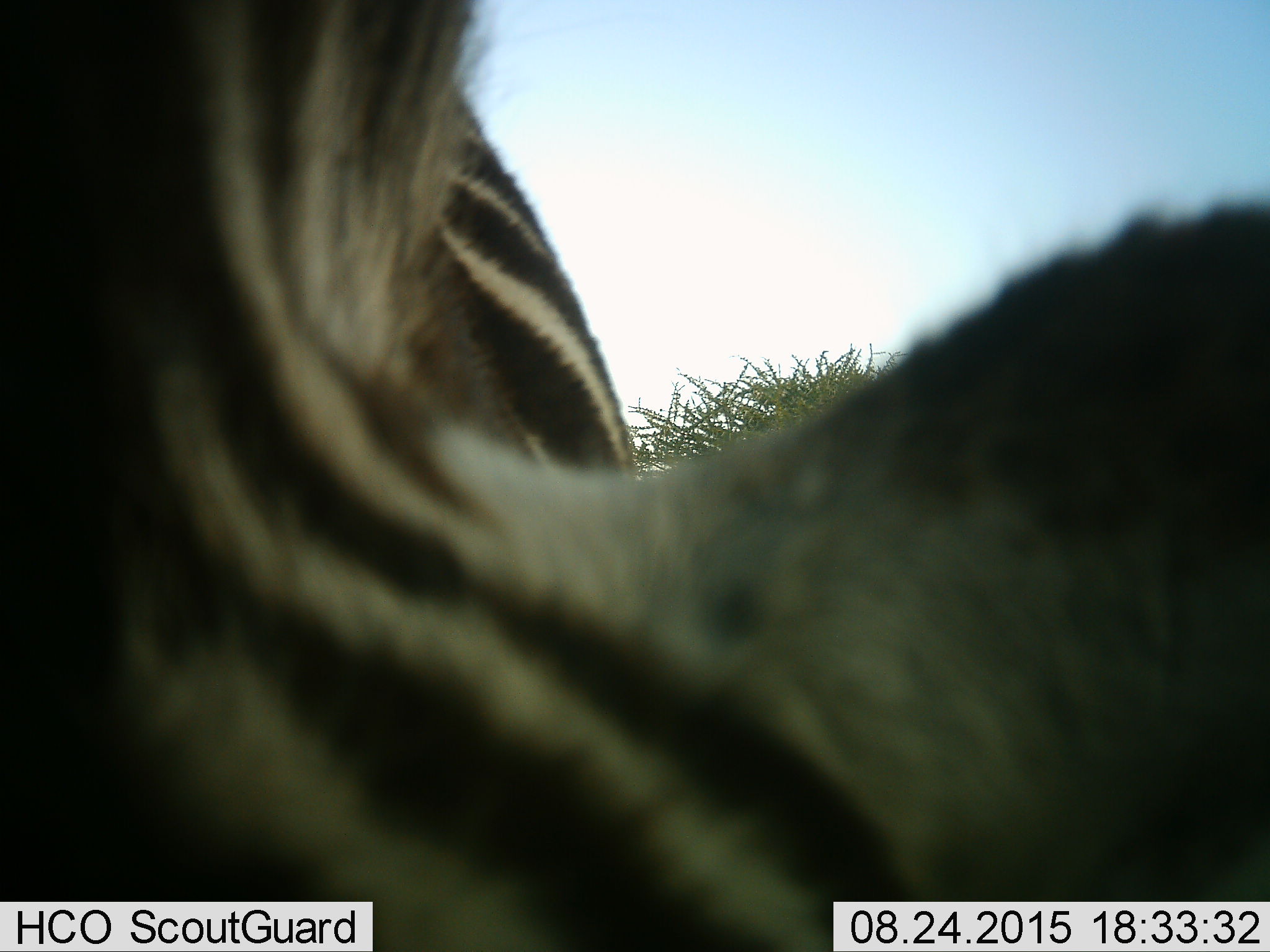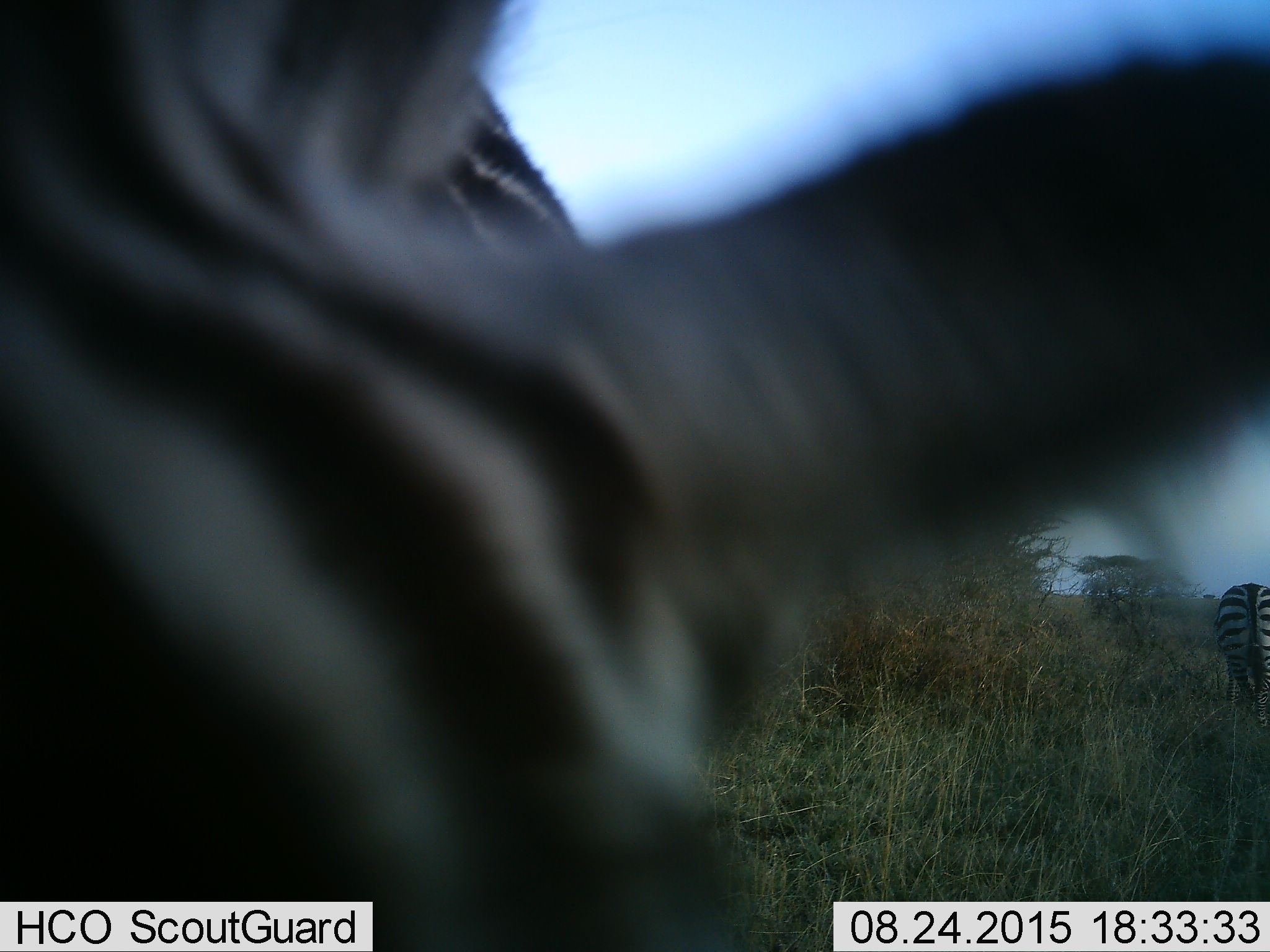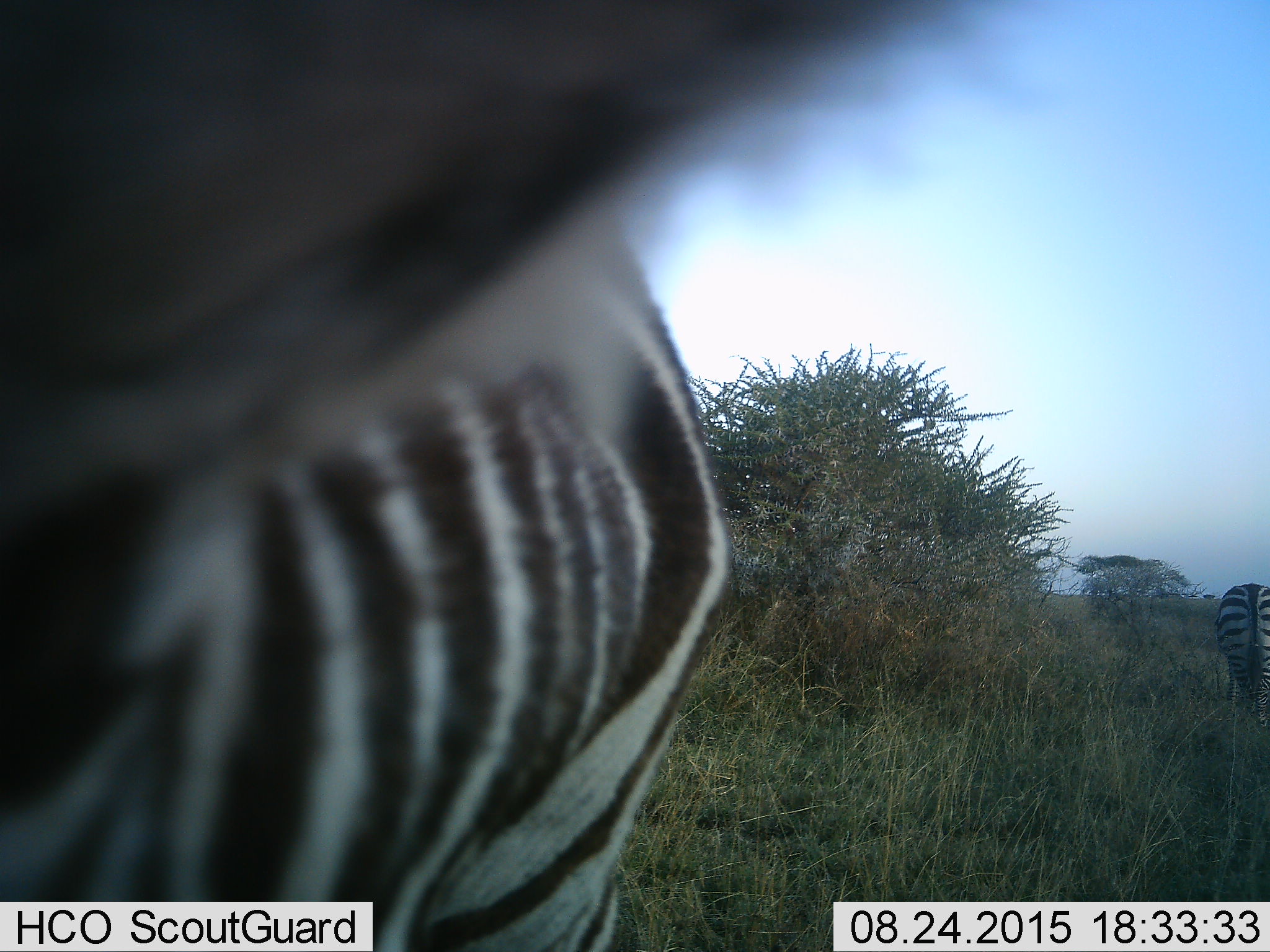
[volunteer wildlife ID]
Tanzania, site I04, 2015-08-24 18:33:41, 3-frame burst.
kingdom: Animalia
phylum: Chordata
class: Mammalia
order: Perissodactyla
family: Equidae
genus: Equus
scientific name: Equus quagga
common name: plains zebra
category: zebra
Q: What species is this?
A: Zebra (plains zebra) (Equus quagga).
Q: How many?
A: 2.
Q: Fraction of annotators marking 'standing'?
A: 62%.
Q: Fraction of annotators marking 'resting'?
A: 0%.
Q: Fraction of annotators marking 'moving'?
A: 25%.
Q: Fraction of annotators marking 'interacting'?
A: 0%.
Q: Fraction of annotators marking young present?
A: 0%.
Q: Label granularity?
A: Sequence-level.